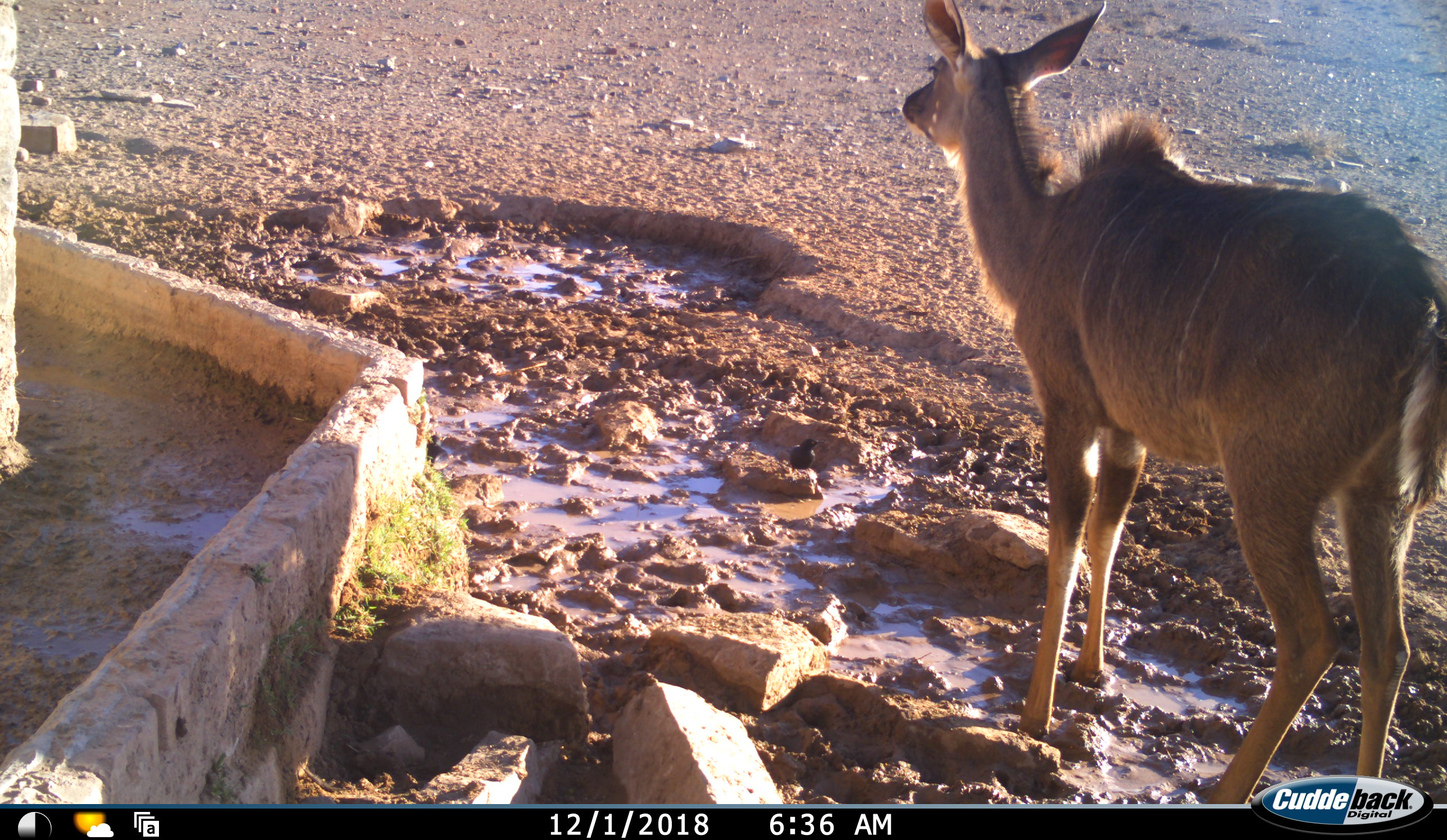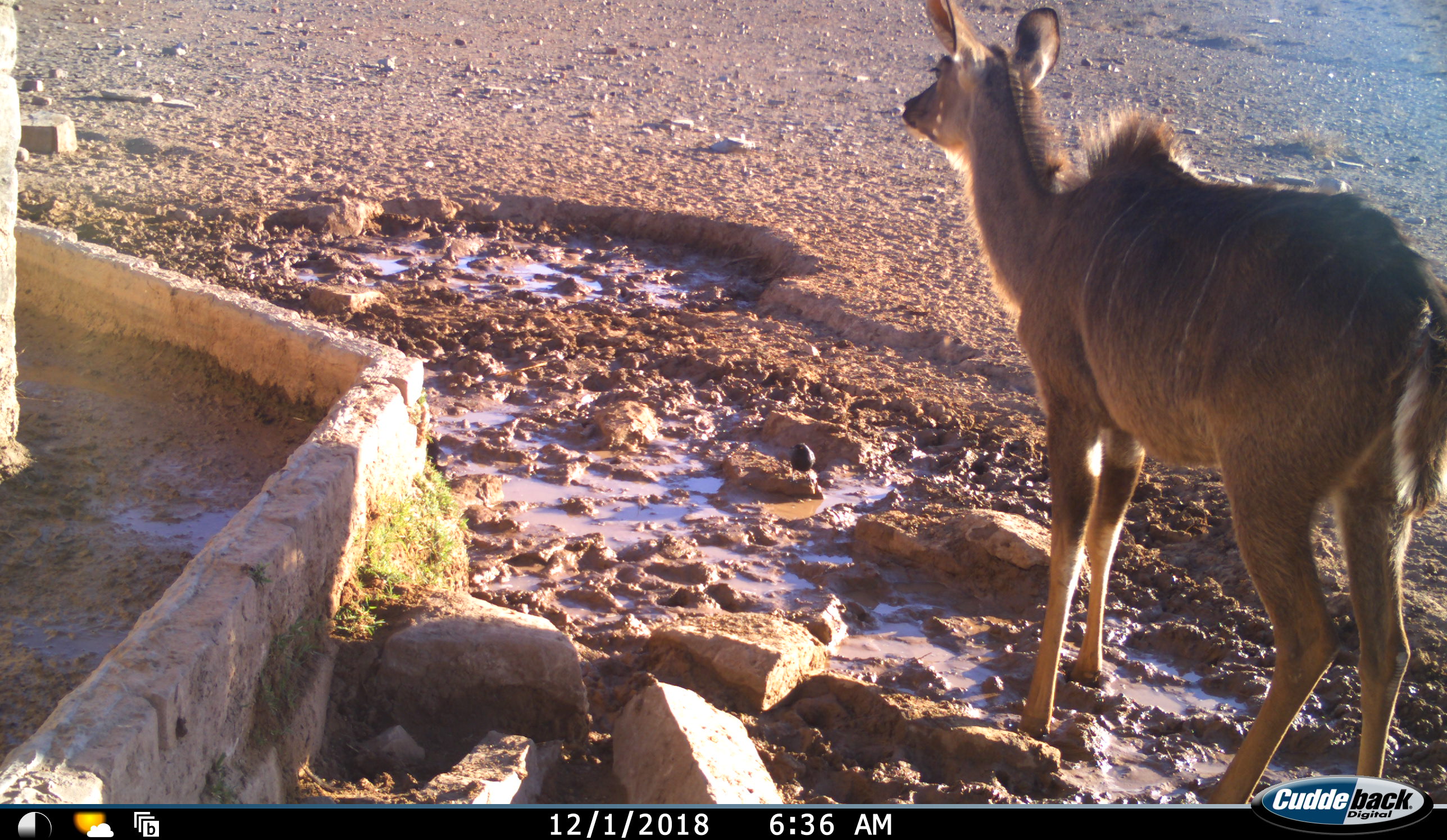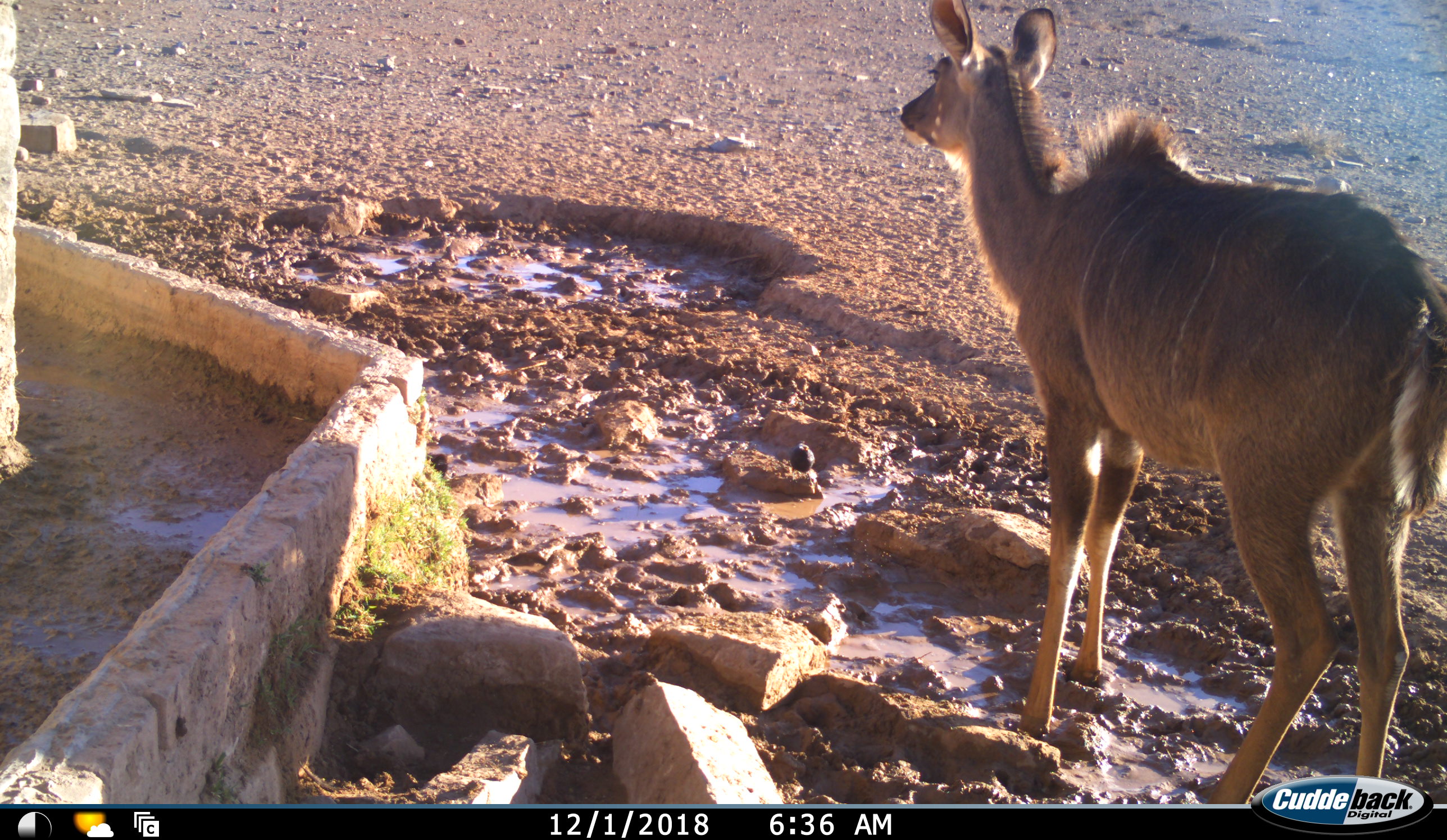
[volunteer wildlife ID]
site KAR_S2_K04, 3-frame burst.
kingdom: Animalia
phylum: Chordata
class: Aves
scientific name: Aves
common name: bird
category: birdother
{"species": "birdother (bird) (Aves)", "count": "2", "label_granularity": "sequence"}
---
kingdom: Animalia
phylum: Chordata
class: Mammalia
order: Artiodactyla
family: Bovidae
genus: Tragelaphus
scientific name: Tragelaphus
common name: kudu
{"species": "kudu (Tragelaphus)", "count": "1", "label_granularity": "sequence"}